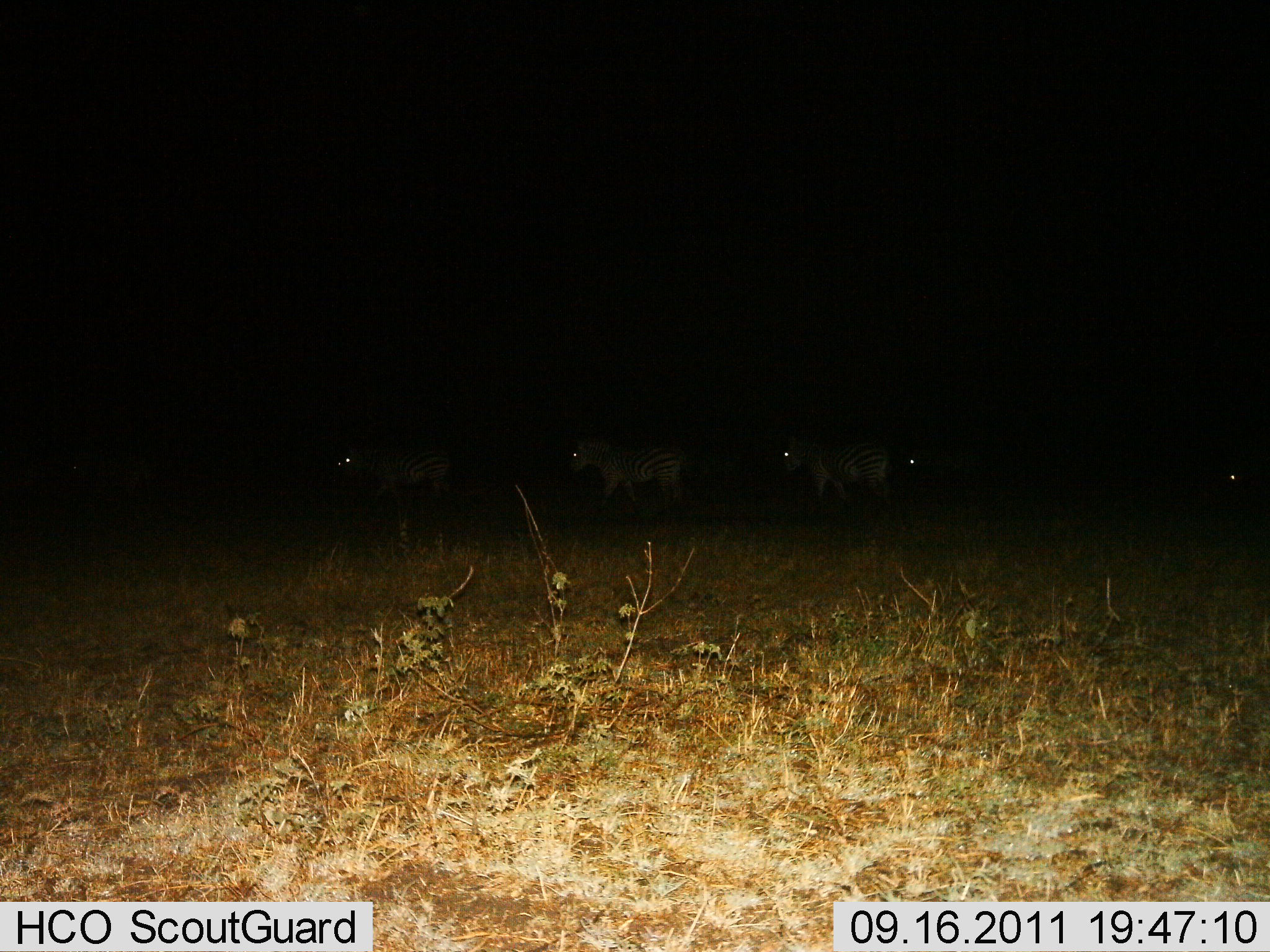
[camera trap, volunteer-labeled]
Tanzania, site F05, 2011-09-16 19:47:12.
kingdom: Animalia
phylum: Chordata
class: Mammalia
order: Perissodactyla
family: Equidae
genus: Equus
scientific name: Equus quagga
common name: plains zebra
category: zebra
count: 5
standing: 18%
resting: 0%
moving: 82%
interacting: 0%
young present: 0%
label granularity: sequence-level